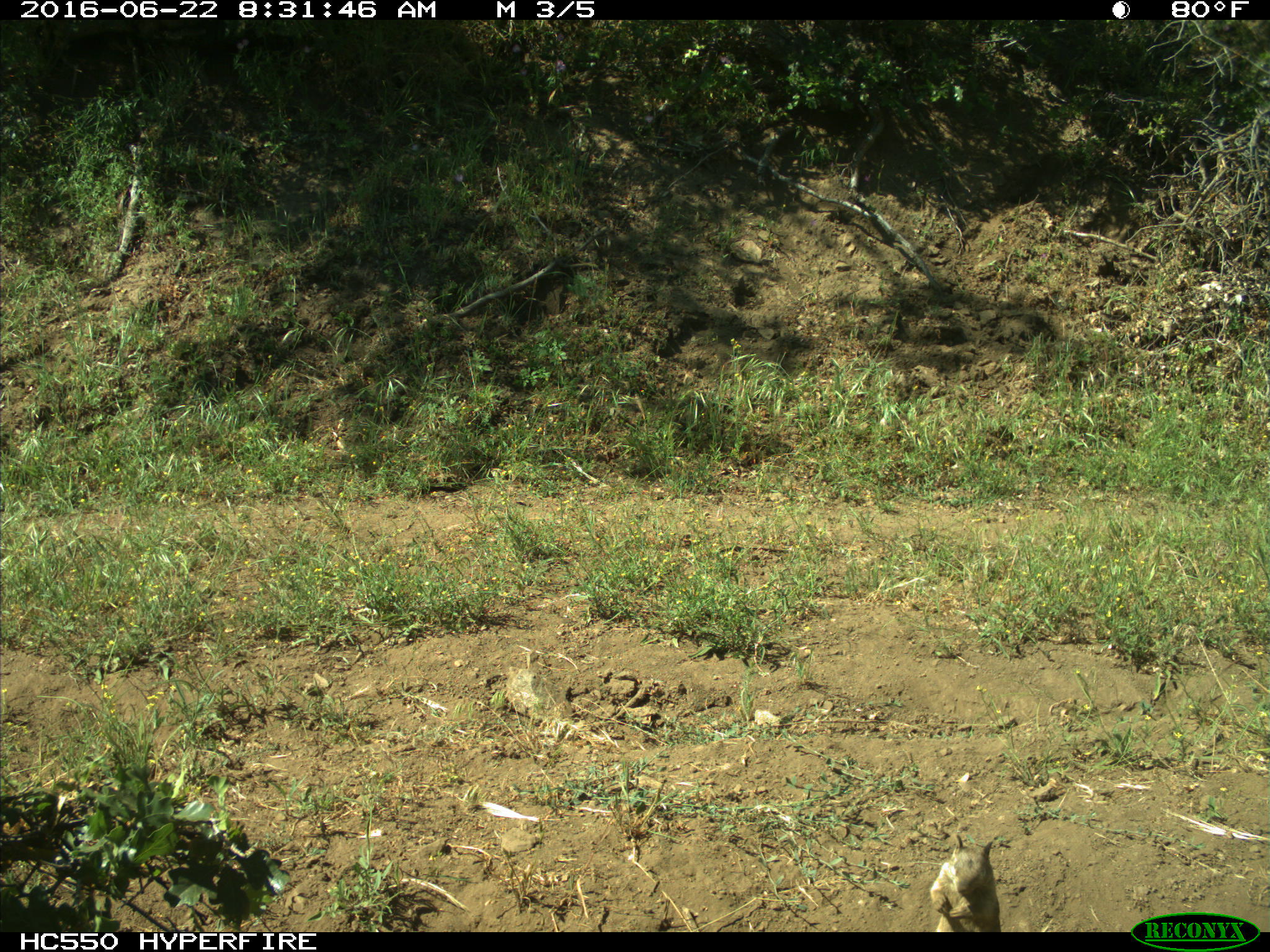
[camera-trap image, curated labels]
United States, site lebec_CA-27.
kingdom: Animalia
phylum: Chordata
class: Mammalia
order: Rodentia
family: Sciuridae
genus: Otospermophilus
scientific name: Otospermophilus beecheyi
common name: california ground squirrel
Otospermophilus beecheyi (california ground squirrel).